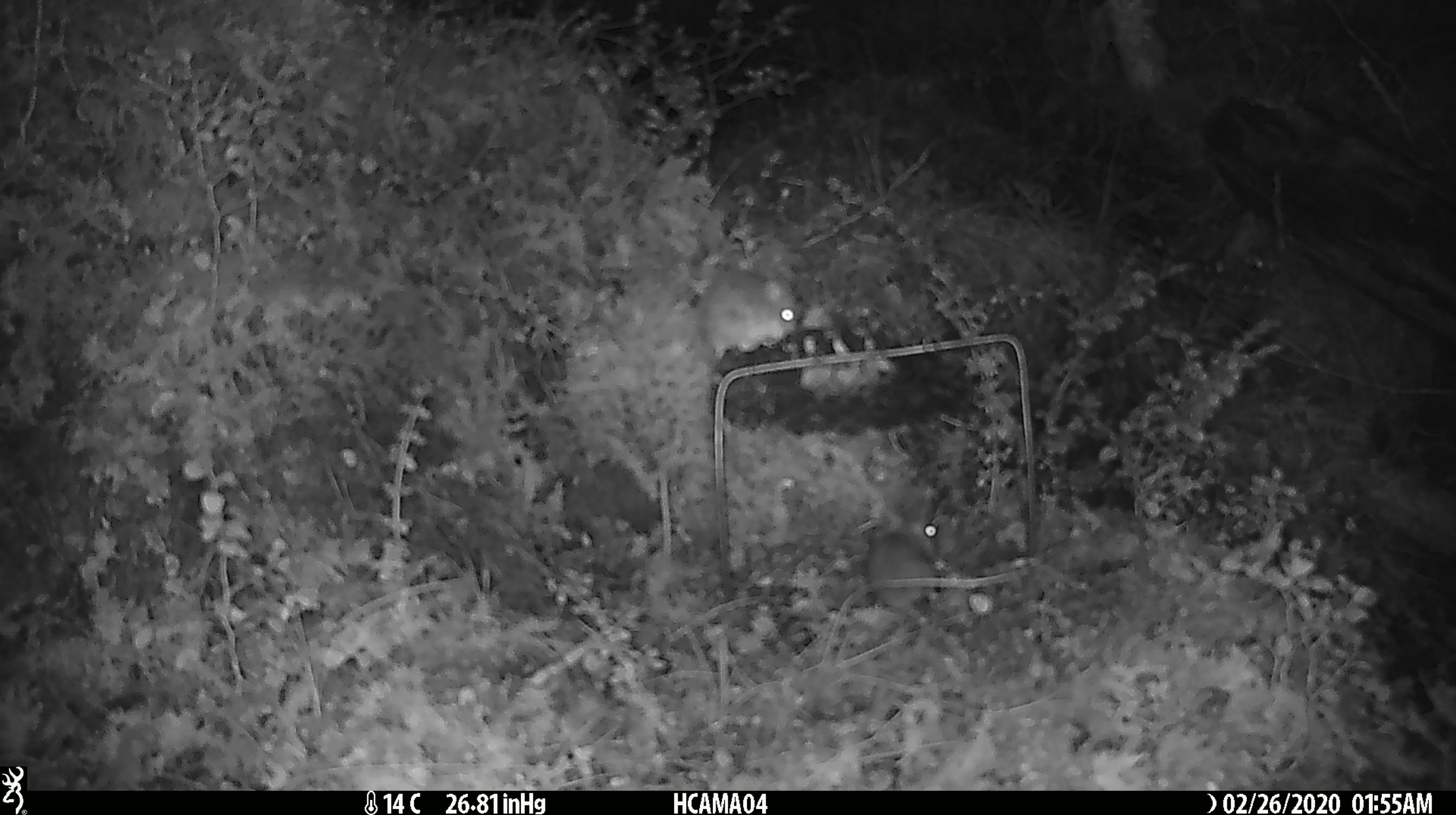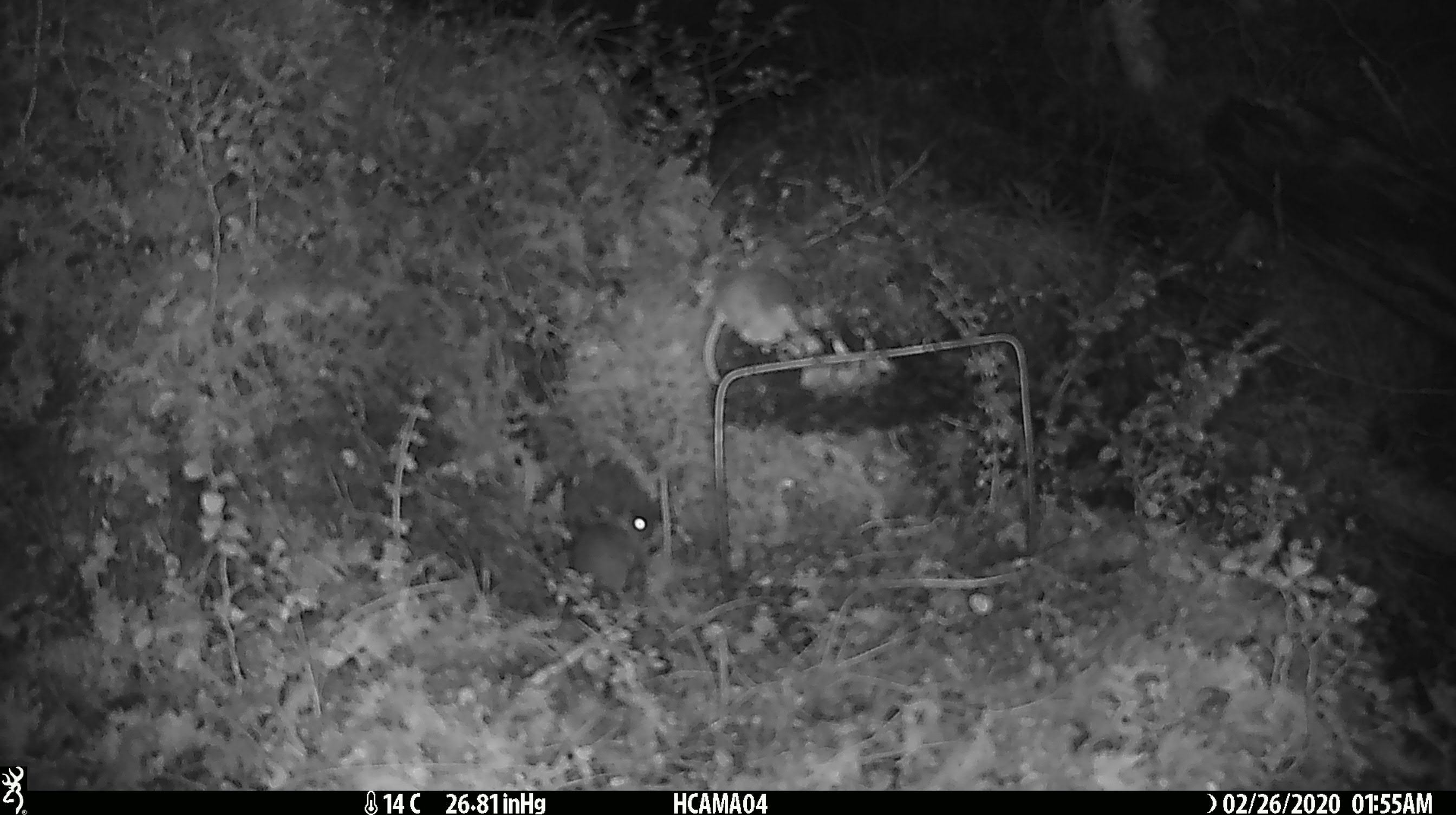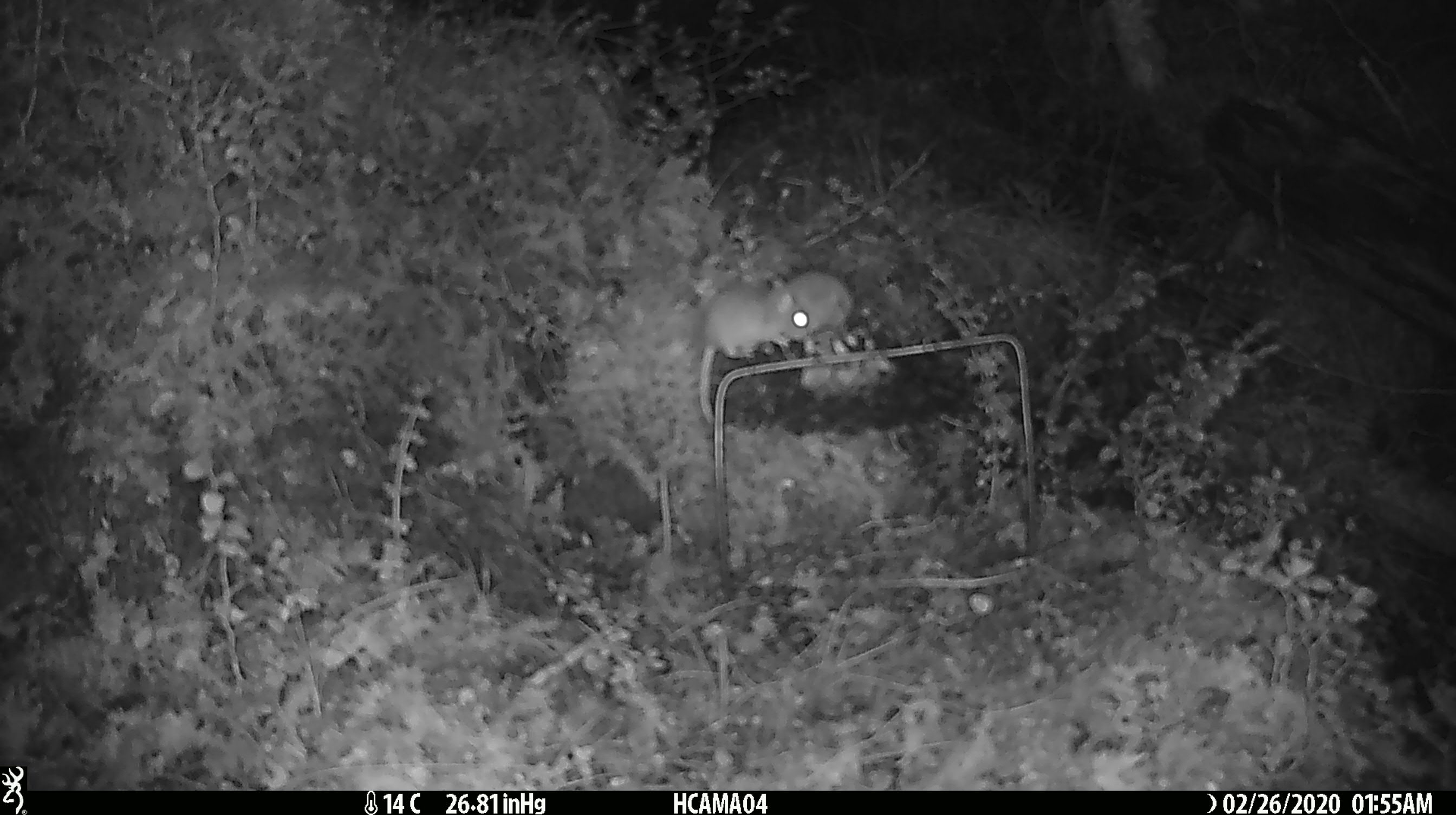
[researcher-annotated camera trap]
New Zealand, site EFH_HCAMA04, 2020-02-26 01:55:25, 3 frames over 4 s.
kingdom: Animalia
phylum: Chordata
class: Mammalia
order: Rodentia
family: Muridae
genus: Mus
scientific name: Mus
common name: mouse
Mouse (Mus).